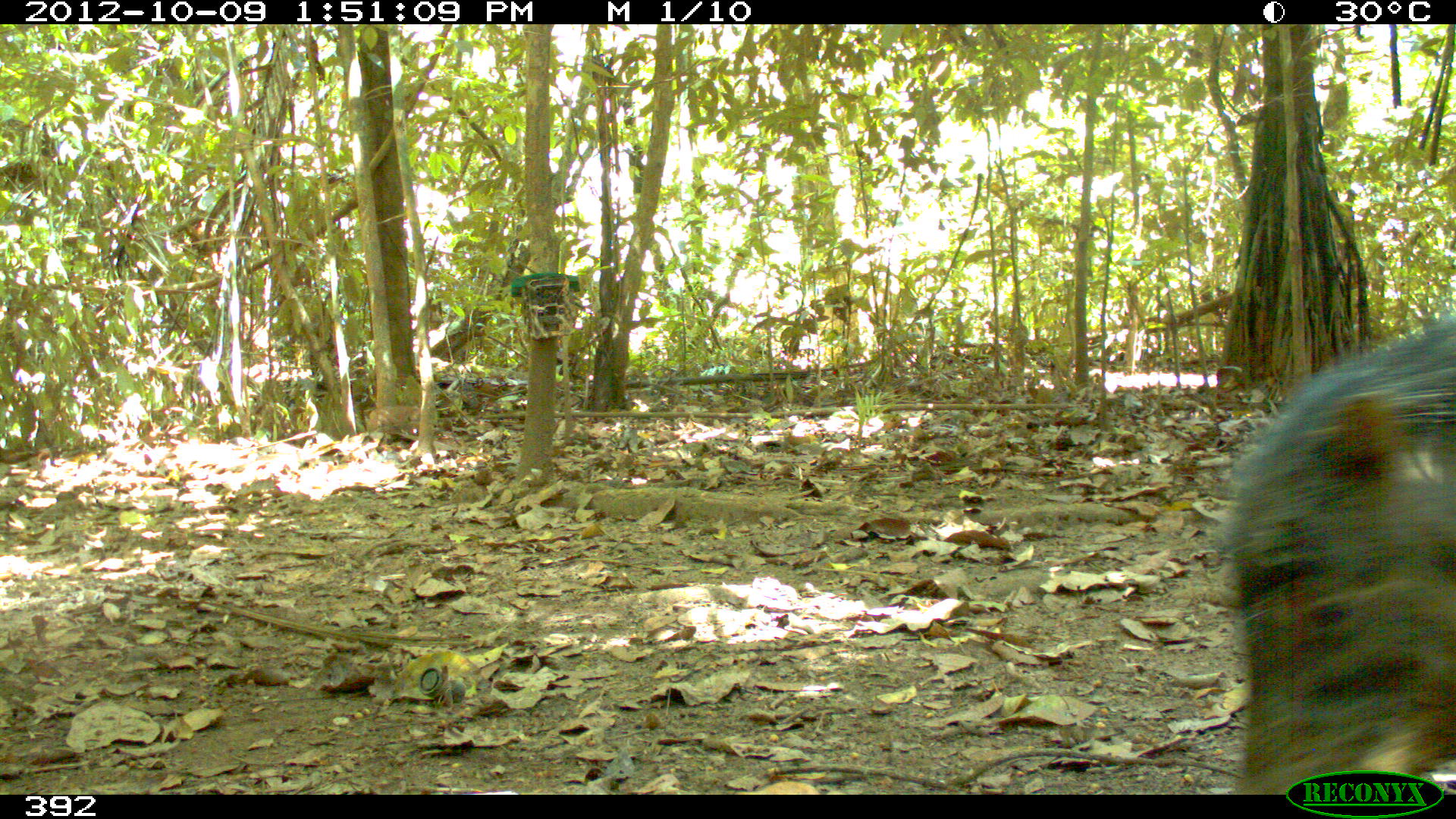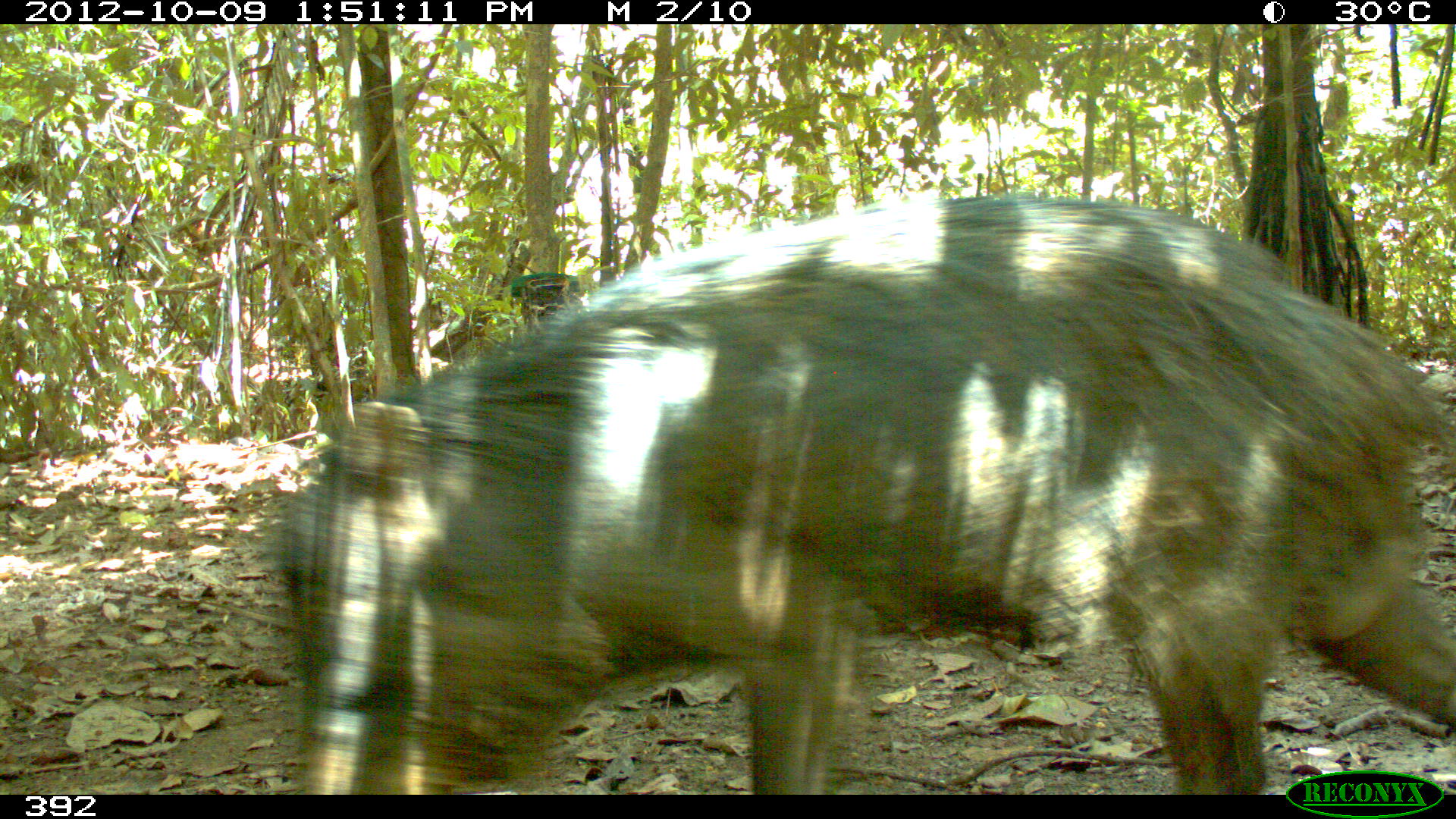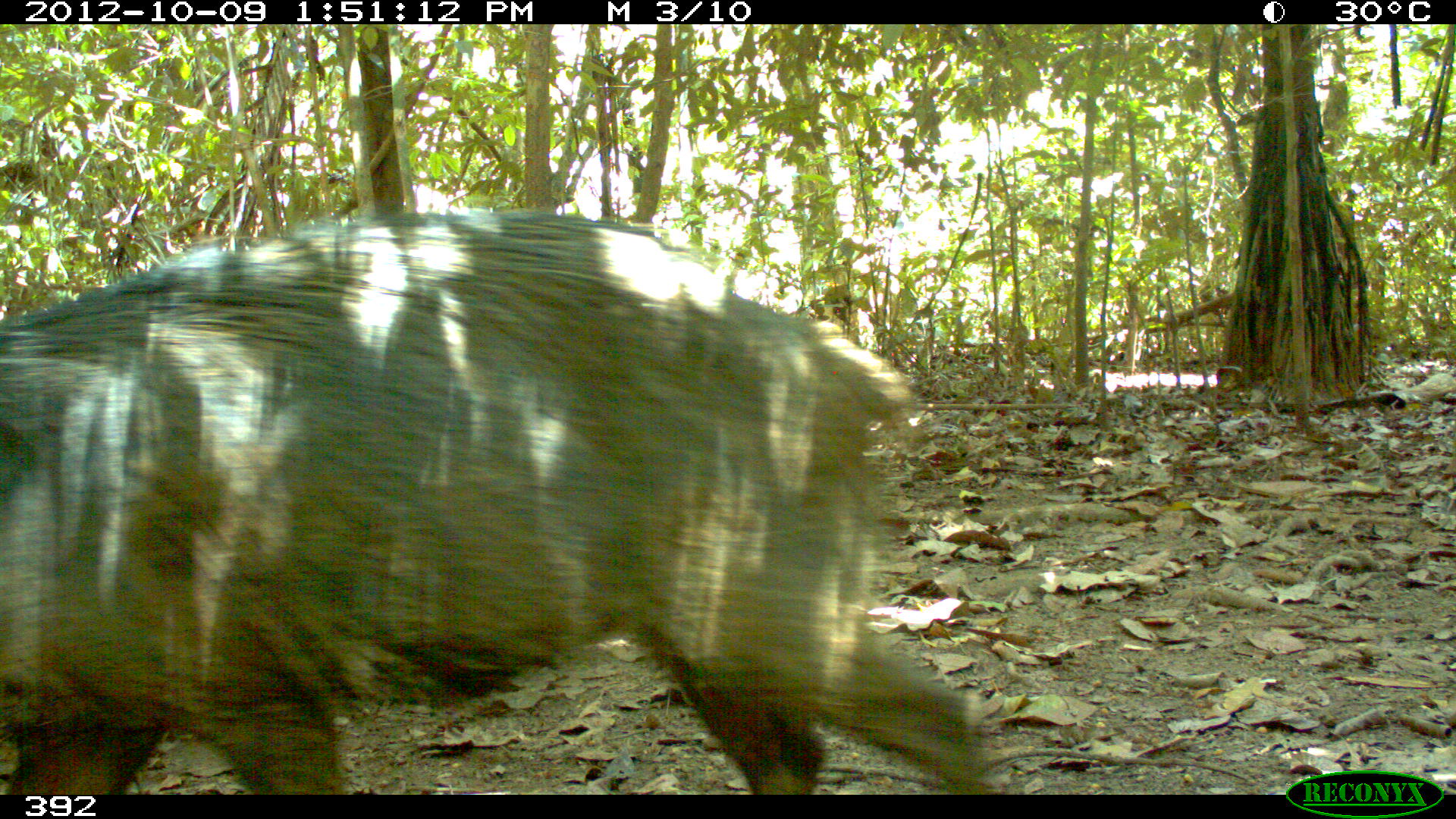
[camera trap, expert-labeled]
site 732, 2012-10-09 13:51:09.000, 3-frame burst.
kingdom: Animalia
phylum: Chordata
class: Mammalia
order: Artiodactyla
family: Tayassuidae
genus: Tayassu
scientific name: Tayassu pecari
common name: white-lipped peccary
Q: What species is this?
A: Tayassu pecari (white-lipped peccary).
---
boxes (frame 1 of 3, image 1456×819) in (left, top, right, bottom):
tayassu pecari: (1216, 310, 1456, 794)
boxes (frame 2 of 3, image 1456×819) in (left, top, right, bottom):
tayassu pecari: (273, 190, 1453, 795)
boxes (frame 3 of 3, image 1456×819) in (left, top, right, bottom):
tayassu pecari: (0, 208, 994, 794)